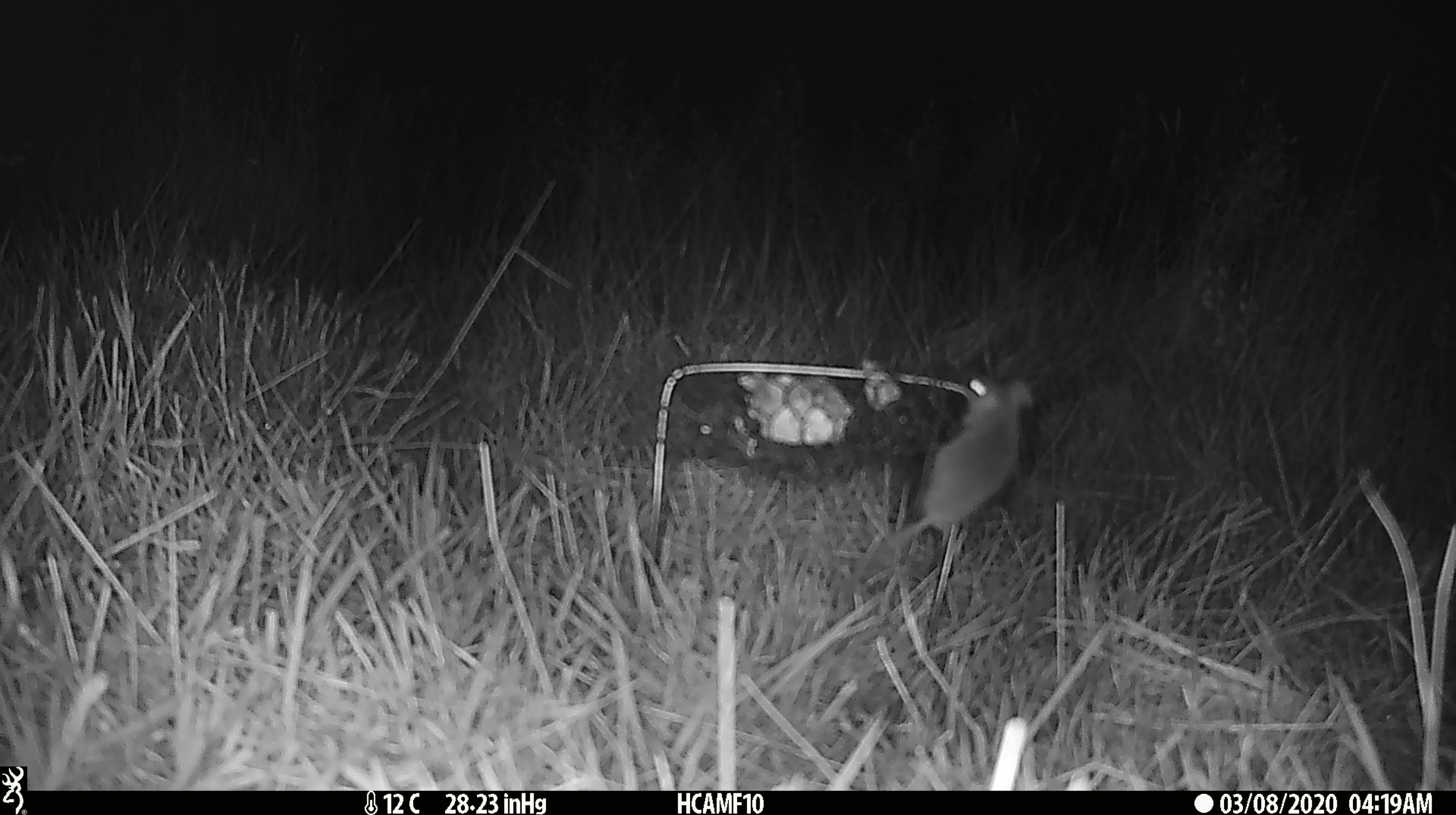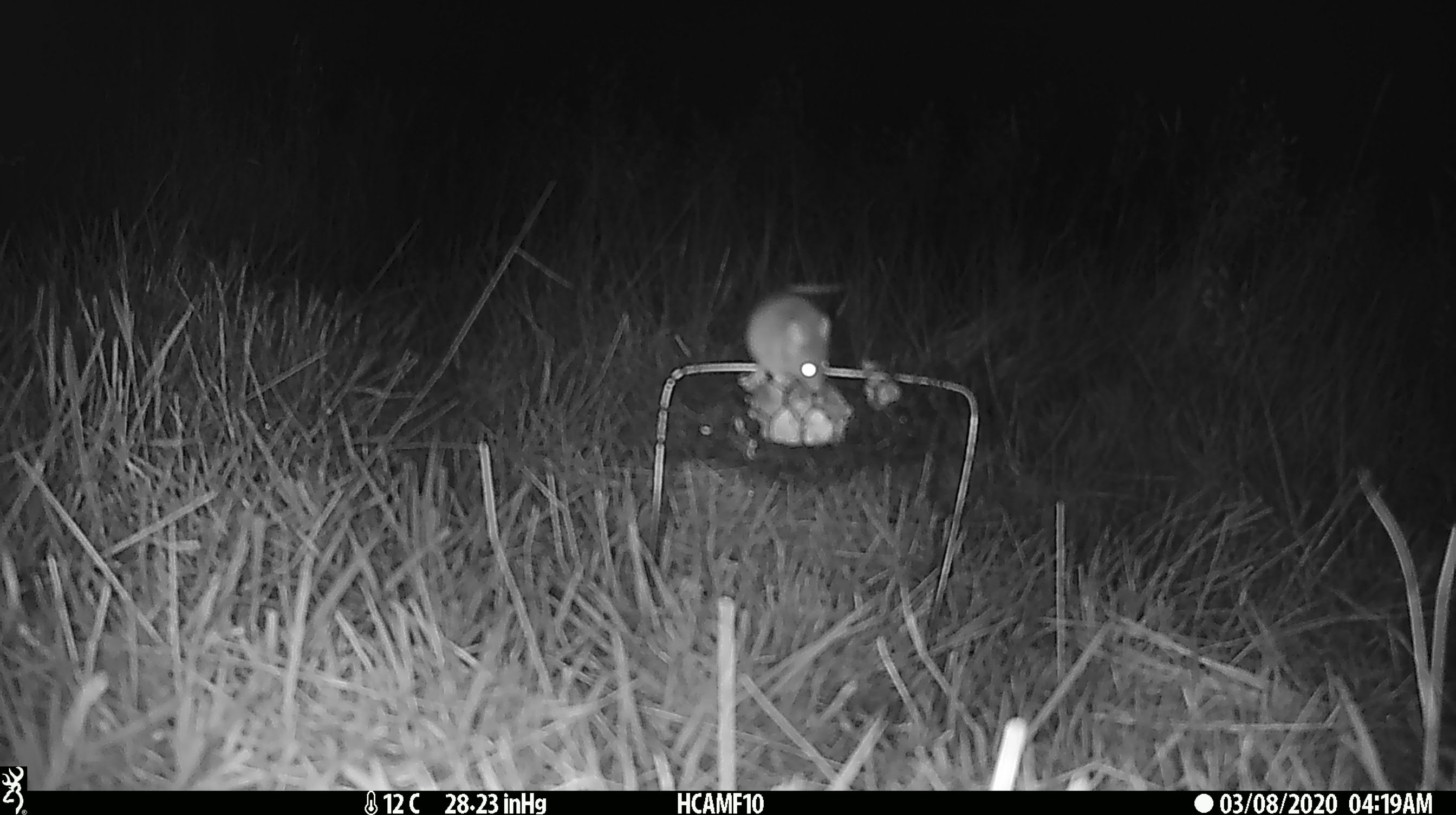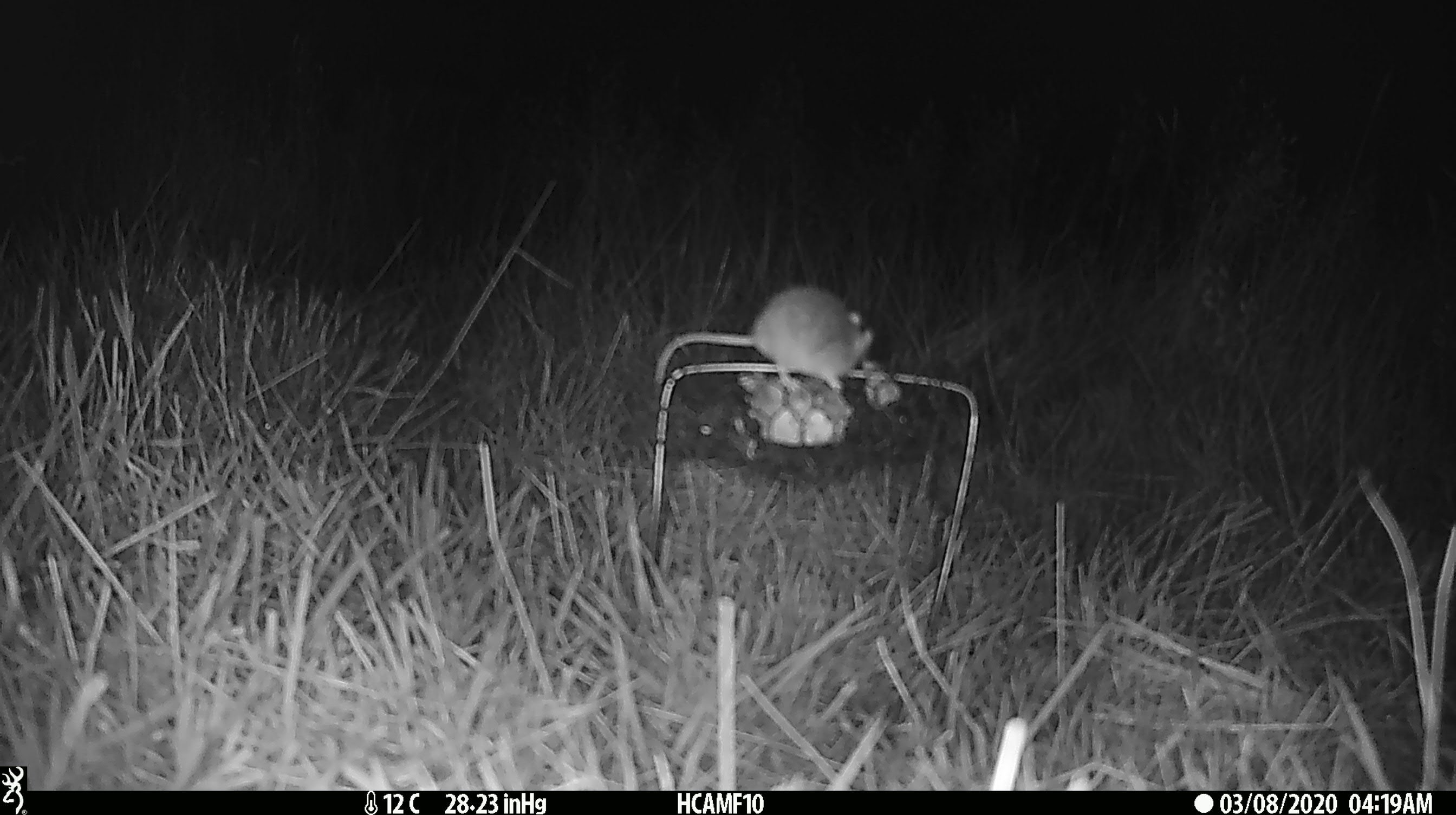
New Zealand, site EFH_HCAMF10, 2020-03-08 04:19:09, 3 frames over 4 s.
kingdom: Animalia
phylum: Chordata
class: Mammalia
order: Rodentia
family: Muridae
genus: Mus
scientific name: Mus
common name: mouse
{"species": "mouse (Mus)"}